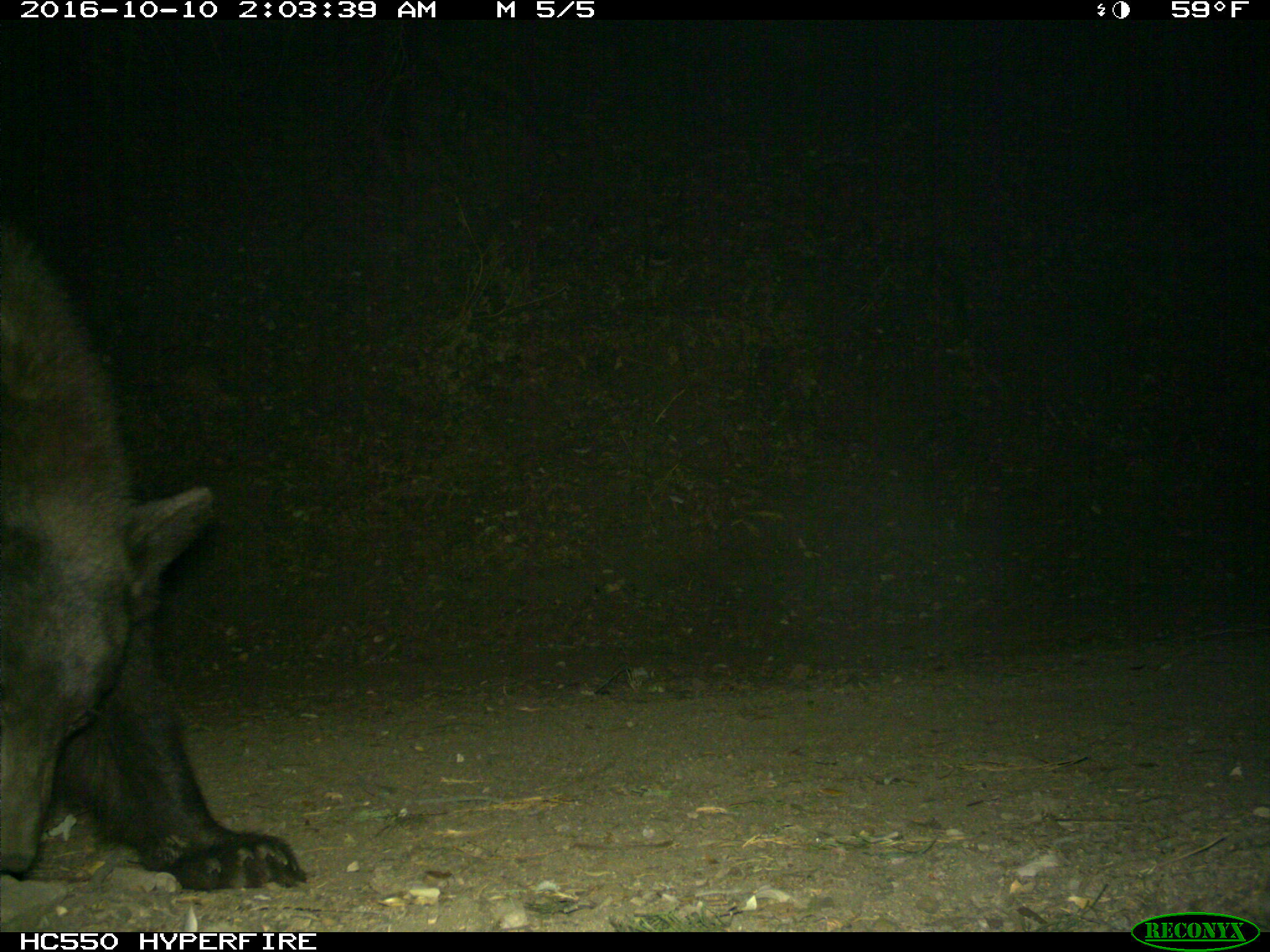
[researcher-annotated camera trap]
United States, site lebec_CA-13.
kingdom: Animalia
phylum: Chordata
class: Mammalia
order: Carnivora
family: Ursidae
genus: Ursus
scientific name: Ursus americanus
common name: american black bear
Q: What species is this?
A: Ursus americanus (american black bear).